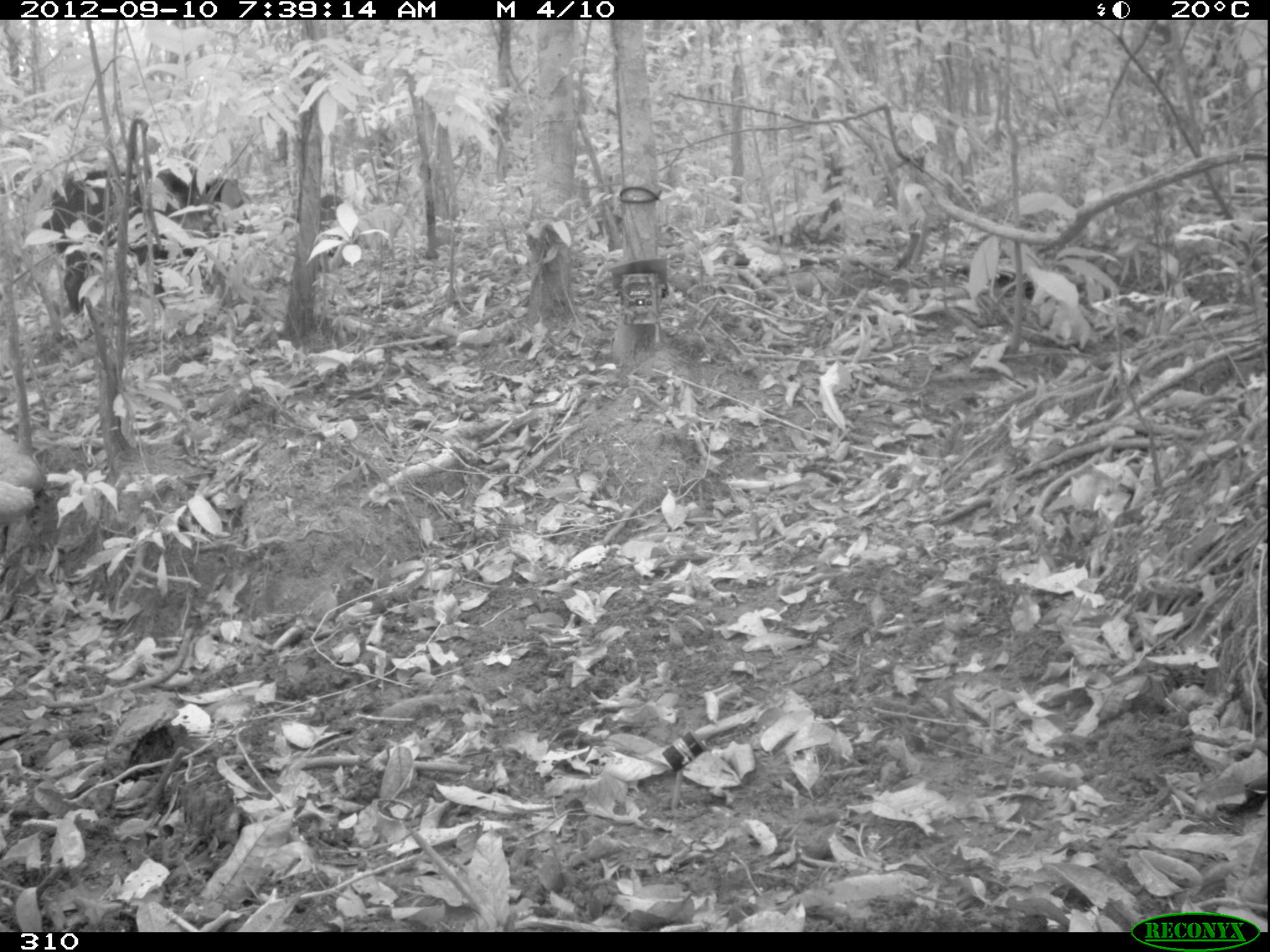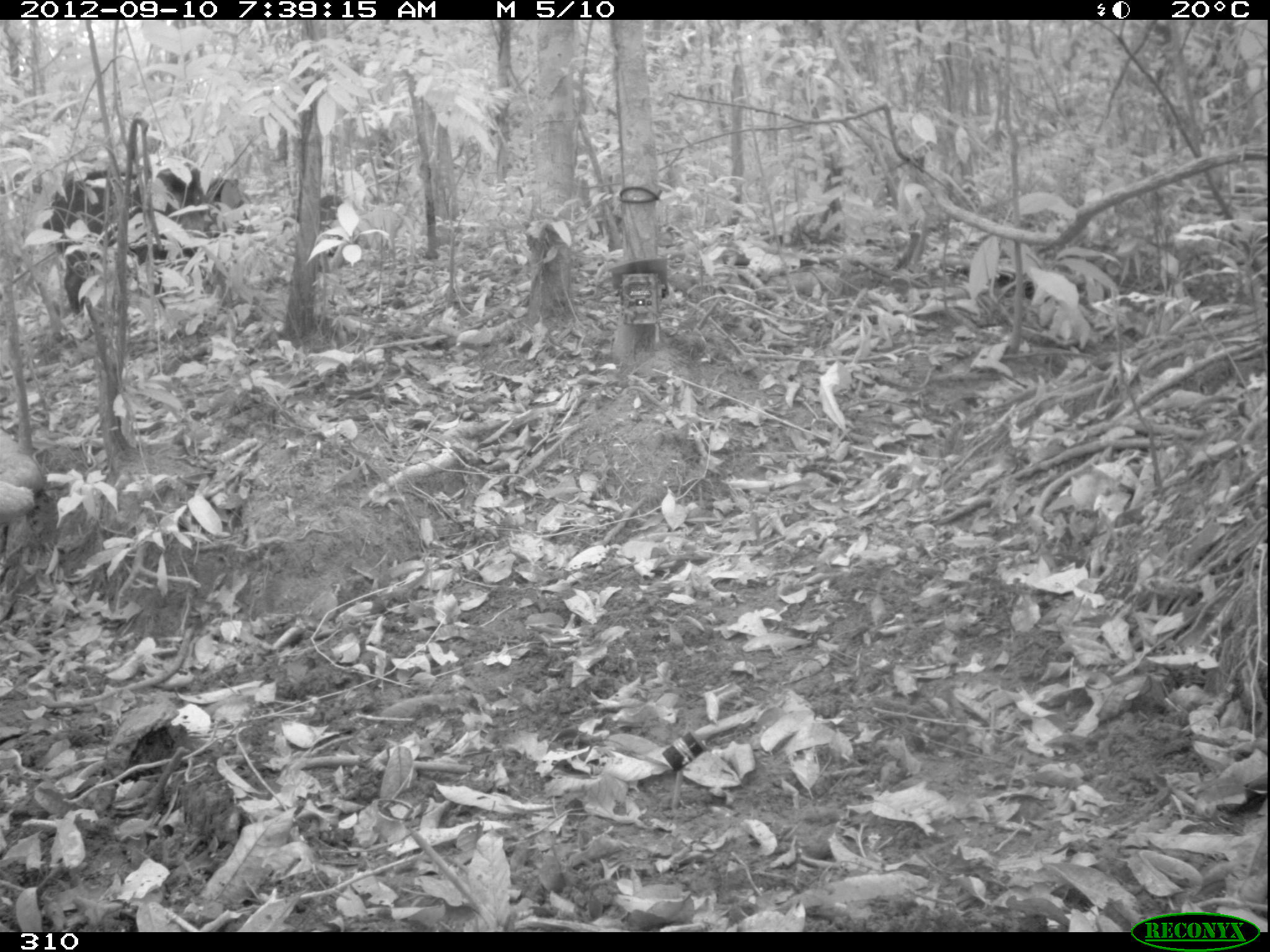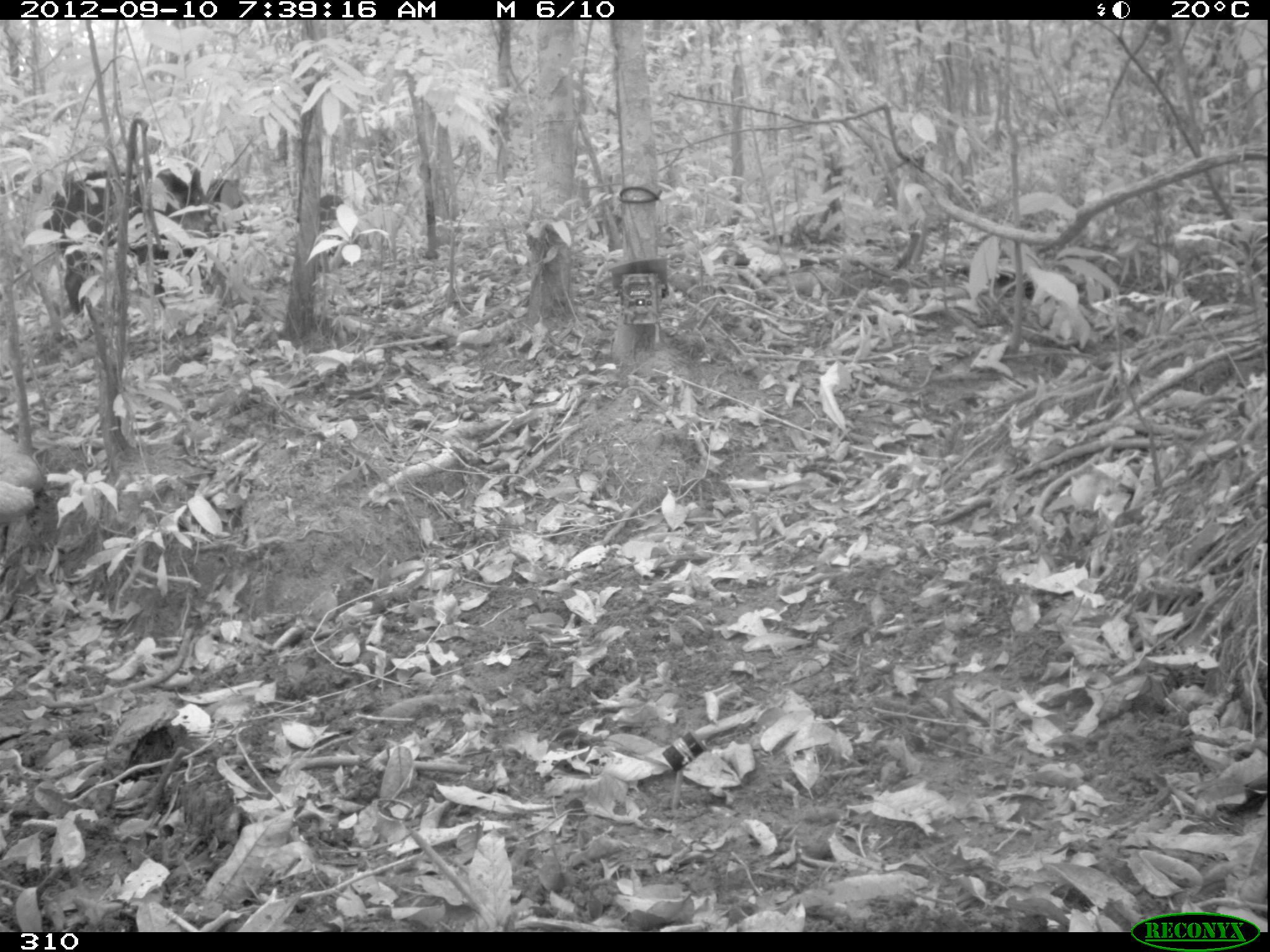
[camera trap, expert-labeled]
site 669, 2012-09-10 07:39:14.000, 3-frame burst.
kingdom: Animalia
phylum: Chordata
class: Mammalia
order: Artiodactyla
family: Tayassuidae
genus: Tayassu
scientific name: Tayassu pecari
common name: white-lipped peccary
Tayassu pecari (white-lipped peccary).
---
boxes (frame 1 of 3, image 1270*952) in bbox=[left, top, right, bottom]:
tayassu pecari: bbox=[41, 163, 207, 336]; bbox=[205, 178, 255, 238]; bbox=[318, 193, 358, 268]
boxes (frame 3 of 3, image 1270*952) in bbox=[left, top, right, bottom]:
tayassu pecari: bbox=[43, 168, 220, 318]; bbox=[205, 177, 254, 237]; bbox=[319, 194, 358, 267]